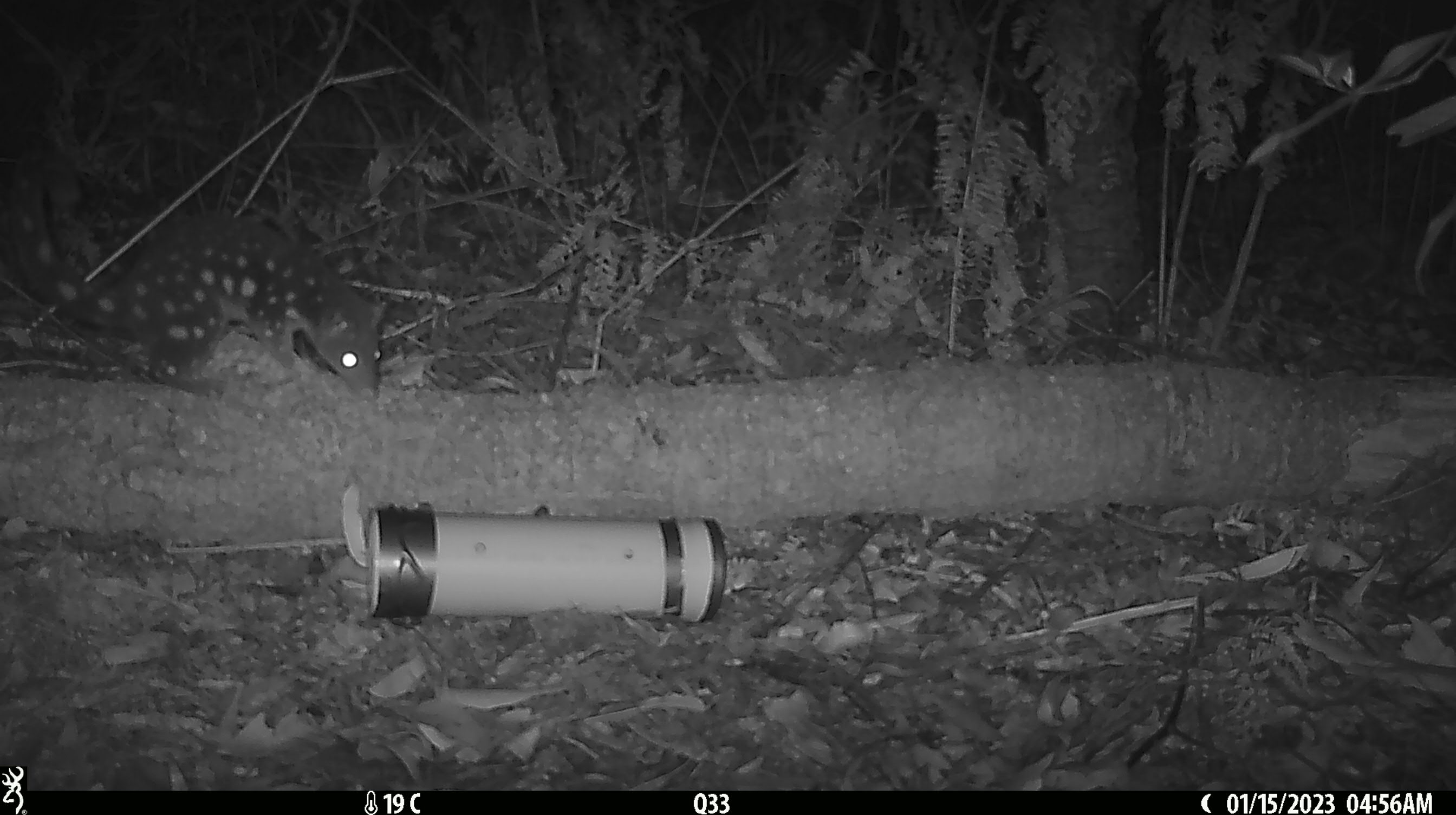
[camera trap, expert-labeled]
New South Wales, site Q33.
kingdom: Animalia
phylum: Chordata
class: Mammalia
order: Dasyuromorphia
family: Dasyuridae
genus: Dasyurus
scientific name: Dasyurus maculatus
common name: spotted-tailed quoll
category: quoll